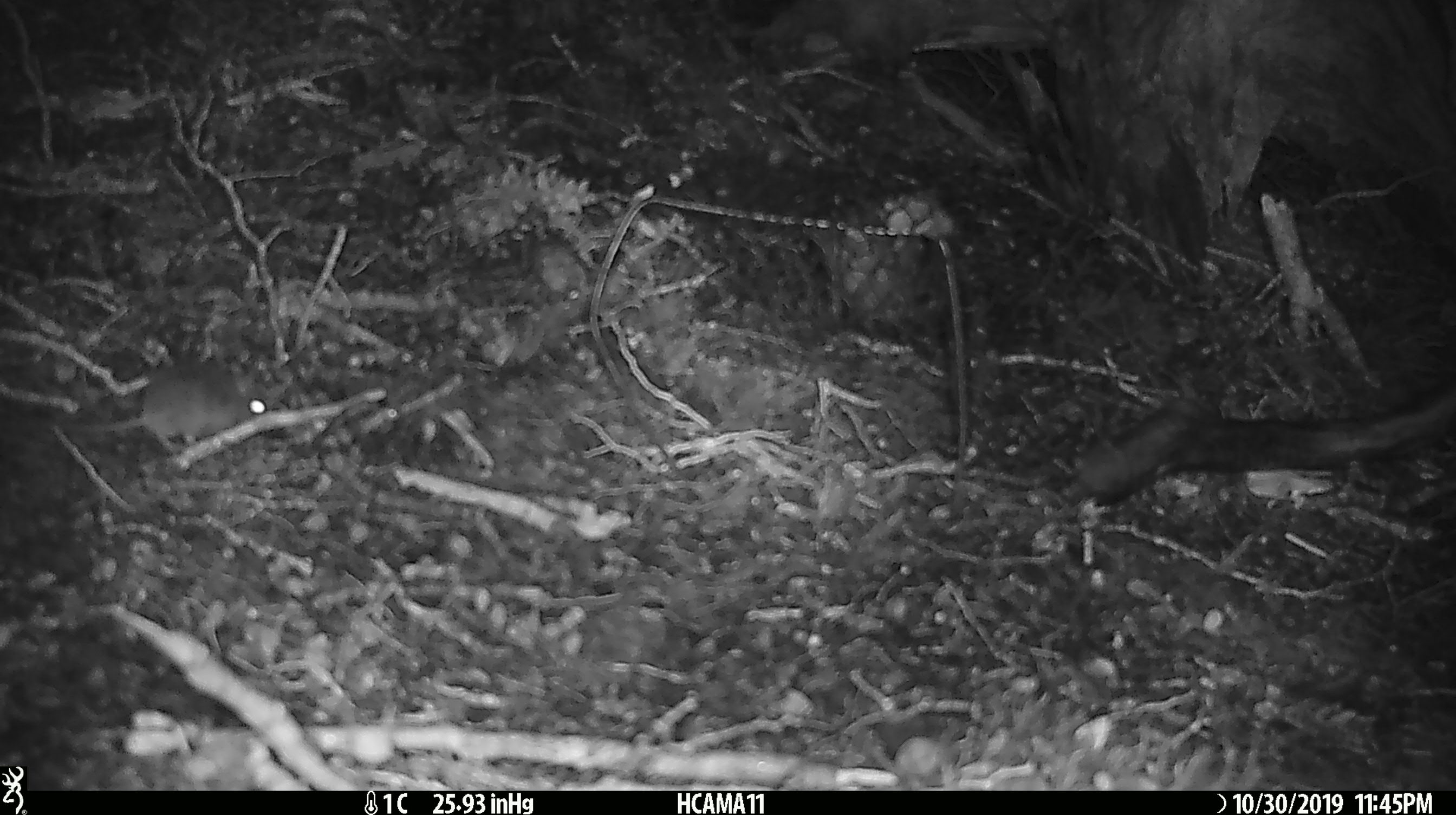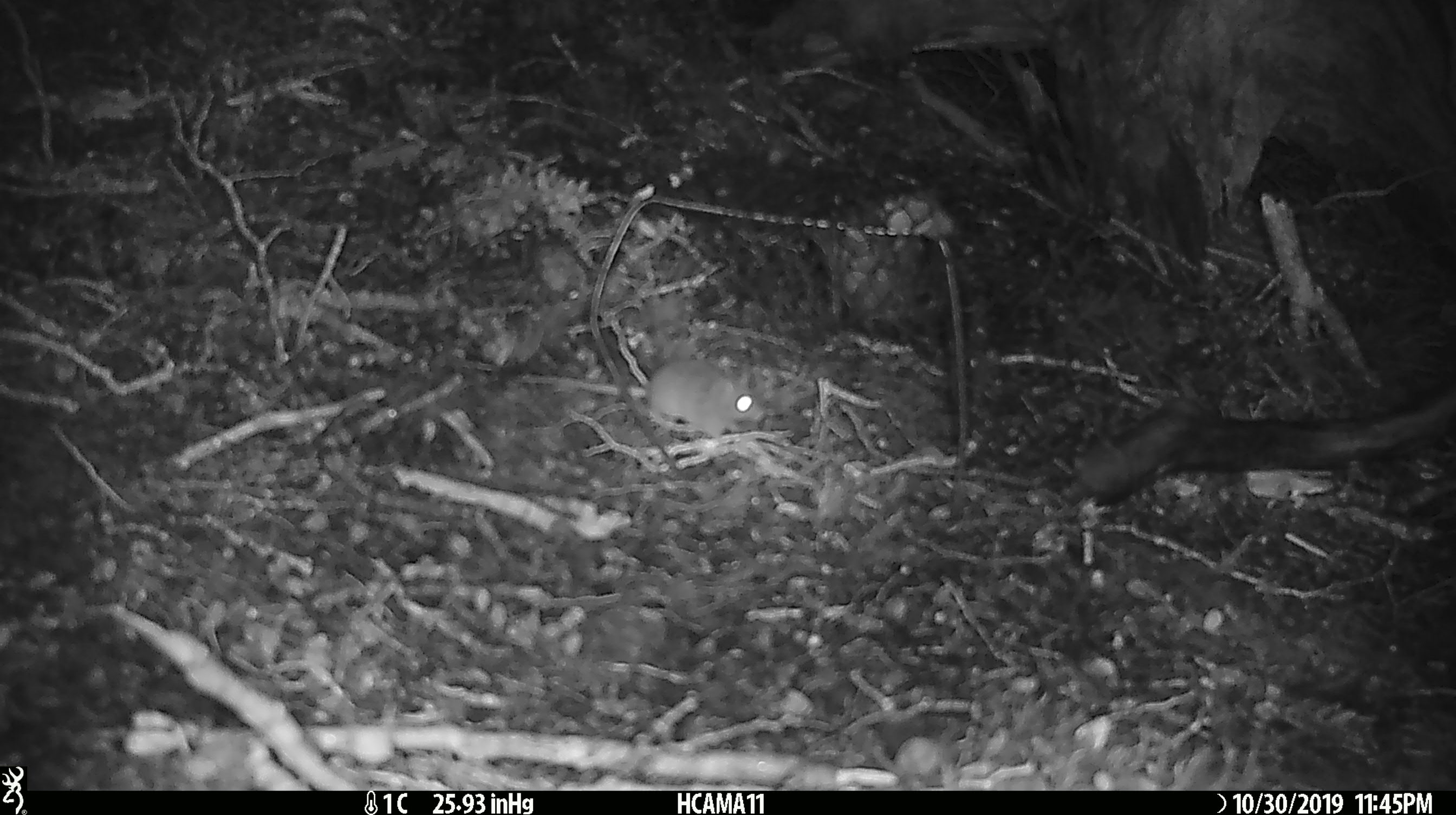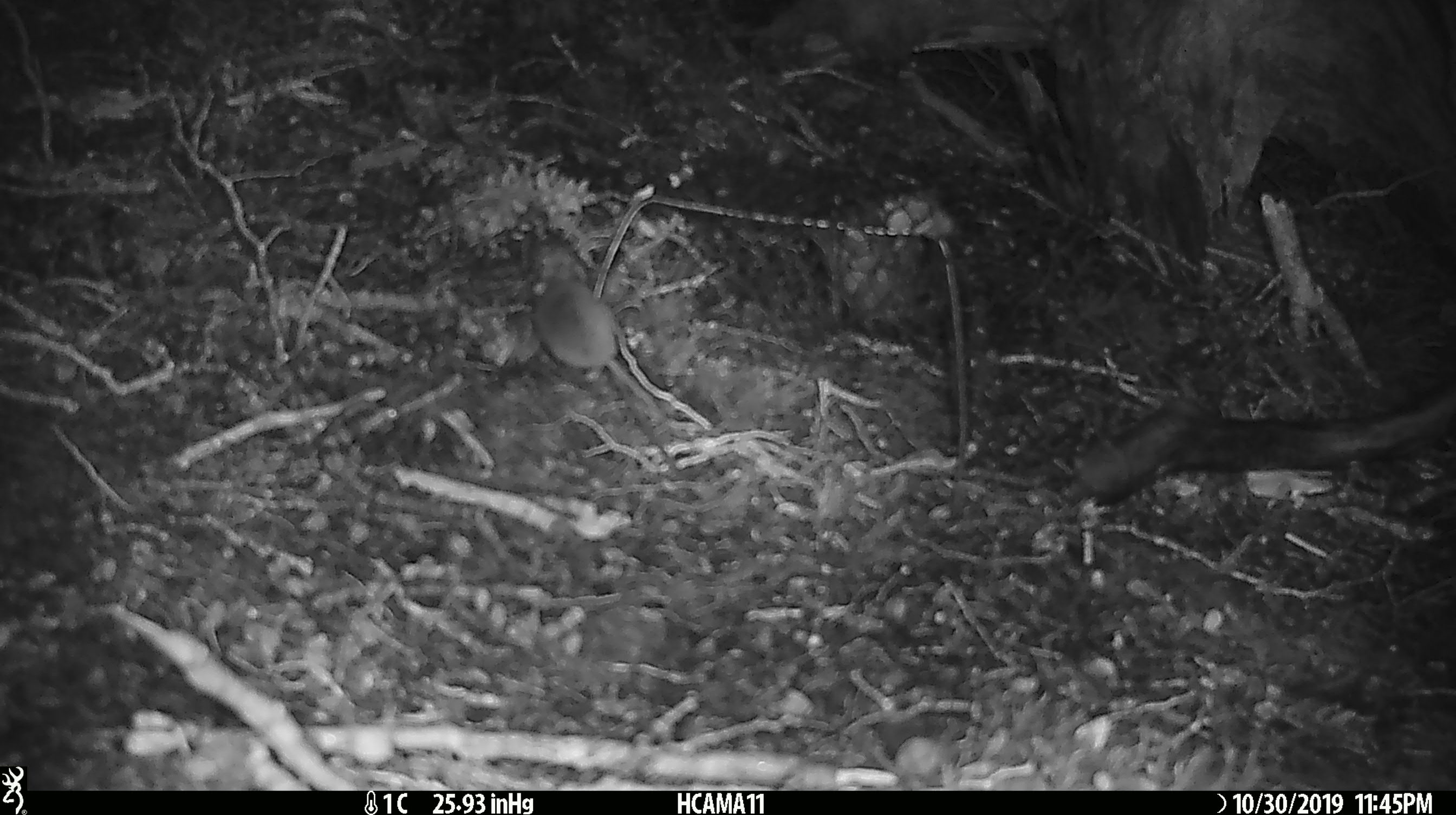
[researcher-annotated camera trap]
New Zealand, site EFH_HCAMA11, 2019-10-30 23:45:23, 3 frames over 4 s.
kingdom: Animalia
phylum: Chordata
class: Mammalia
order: Rodentia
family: Muridae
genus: Mus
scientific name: Mus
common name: mouse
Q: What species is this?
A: Mouse (Mus).